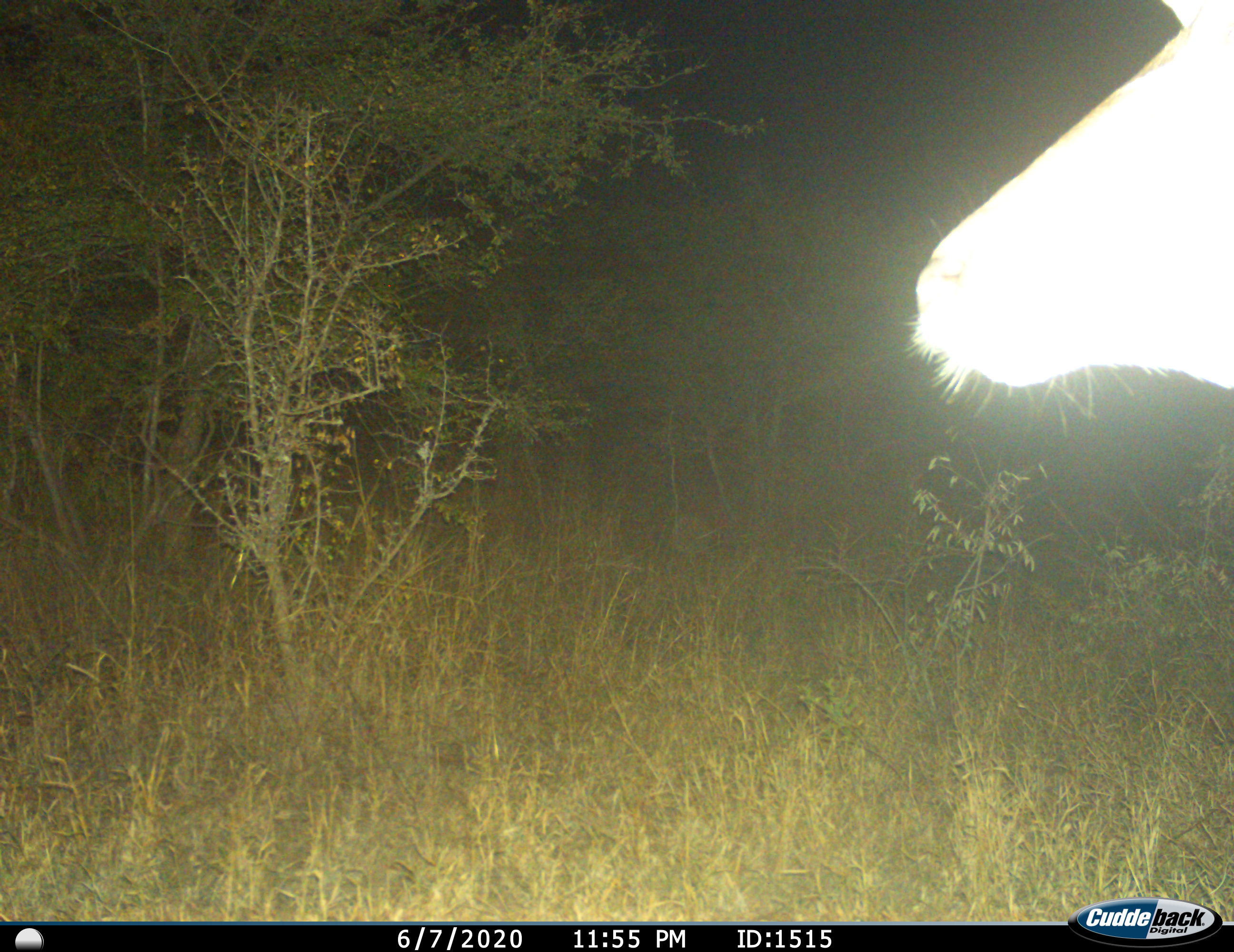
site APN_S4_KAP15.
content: unidentified animal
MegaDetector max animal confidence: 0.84